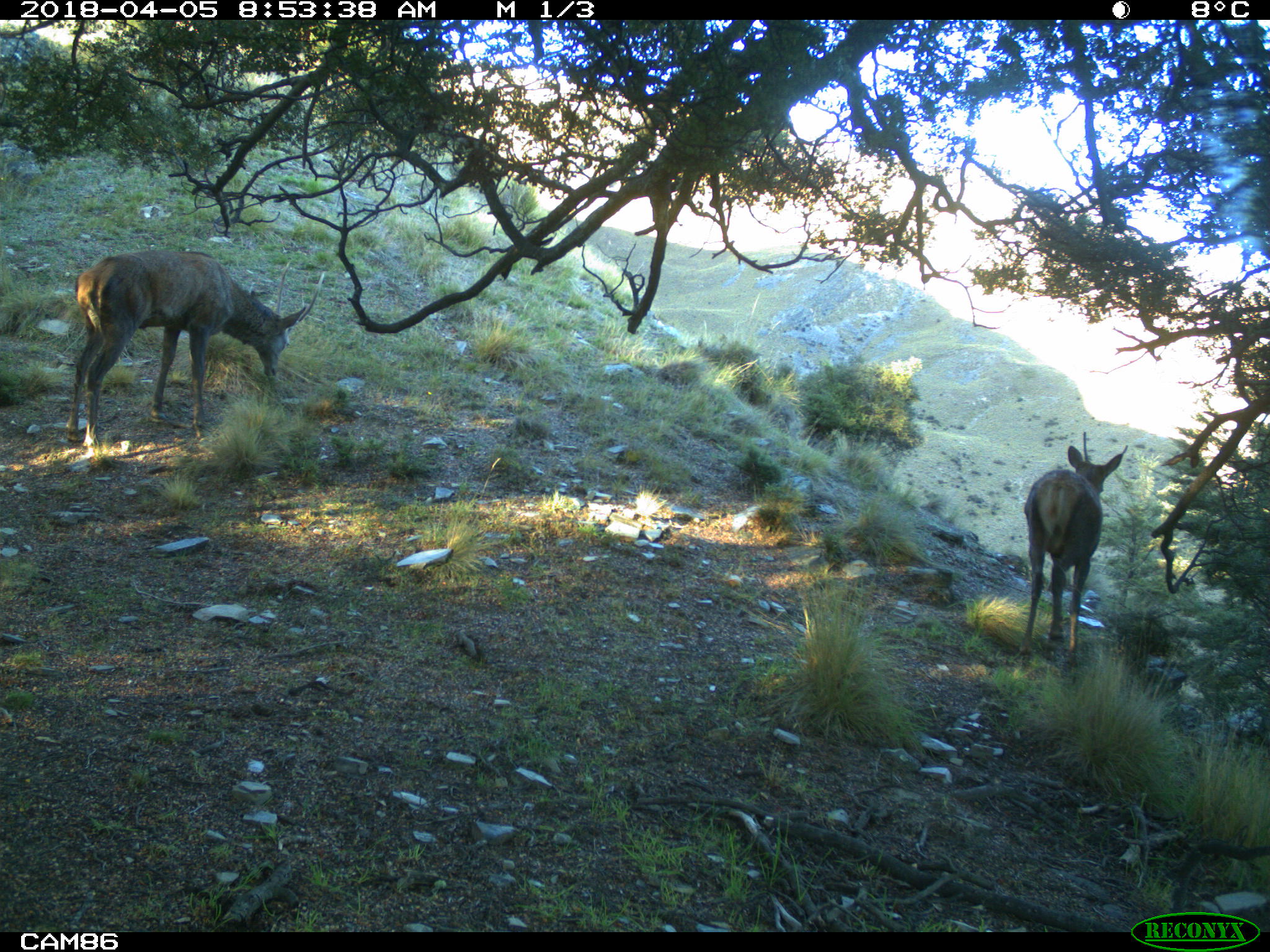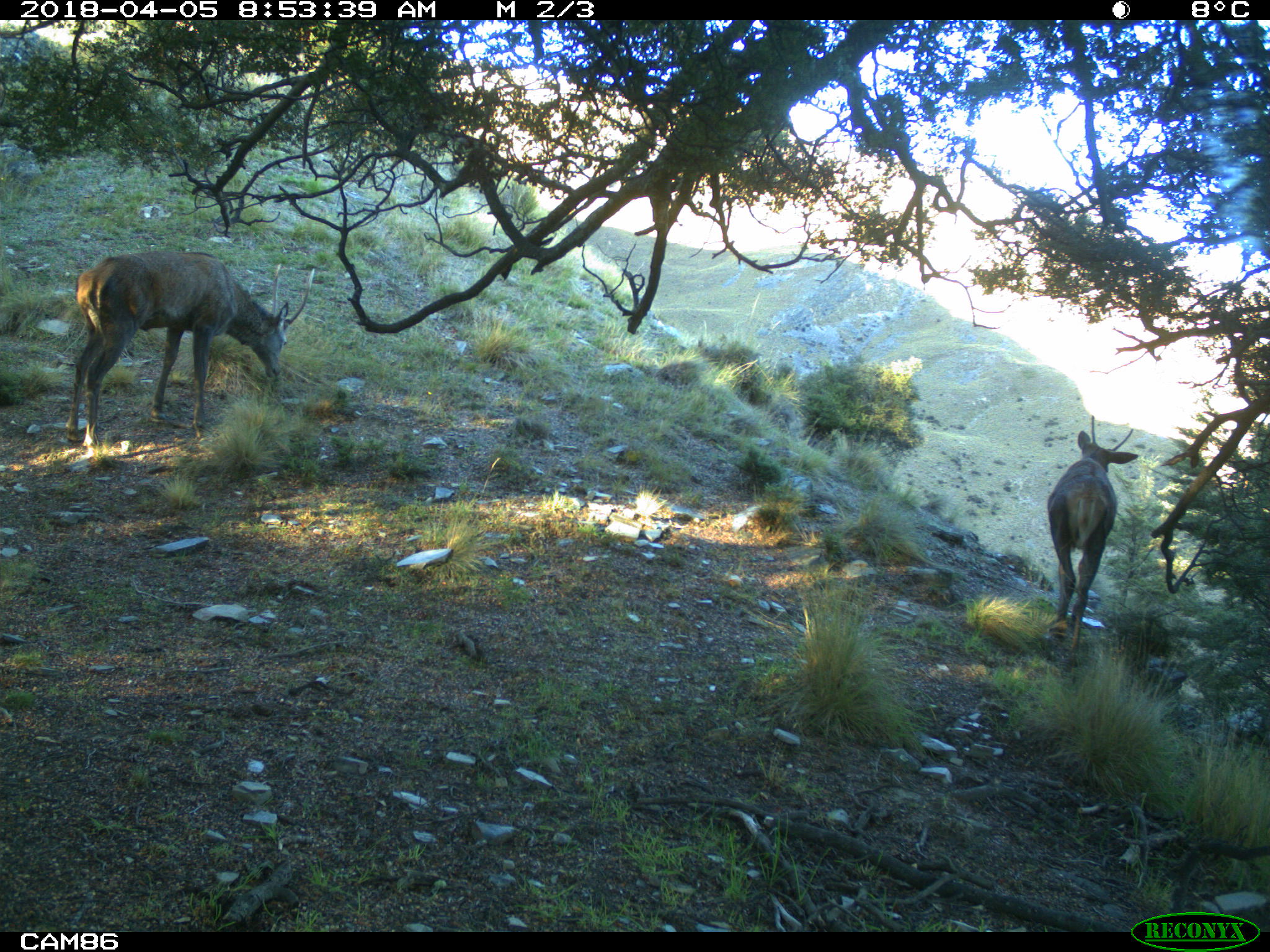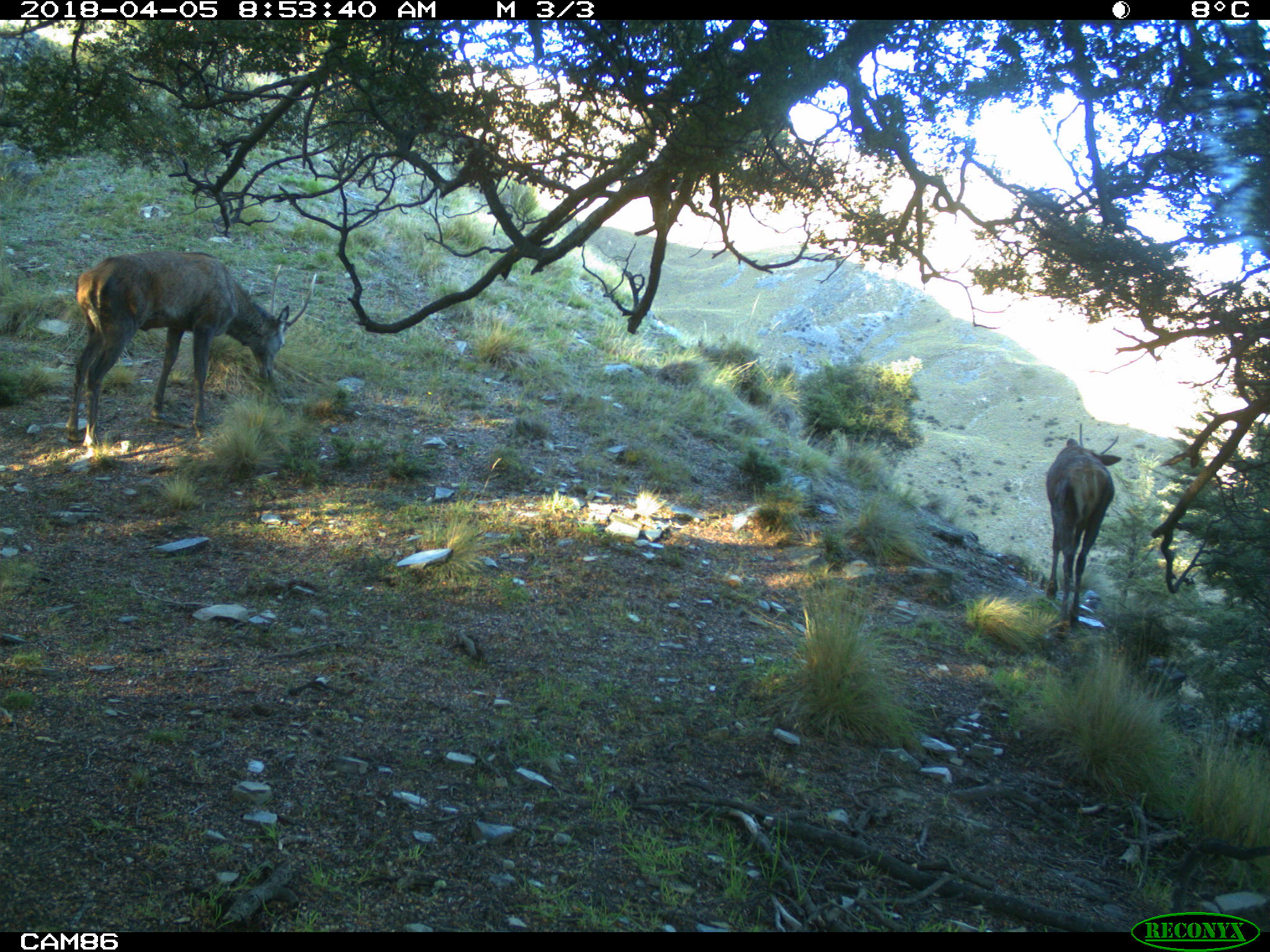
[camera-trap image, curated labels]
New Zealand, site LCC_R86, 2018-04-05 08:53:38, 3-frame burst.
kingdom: Animalia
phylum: Chordata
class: Mammalia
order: Artiodactyla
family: Cervidae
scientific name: Cervidae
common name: deer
Deer (Cervidae).